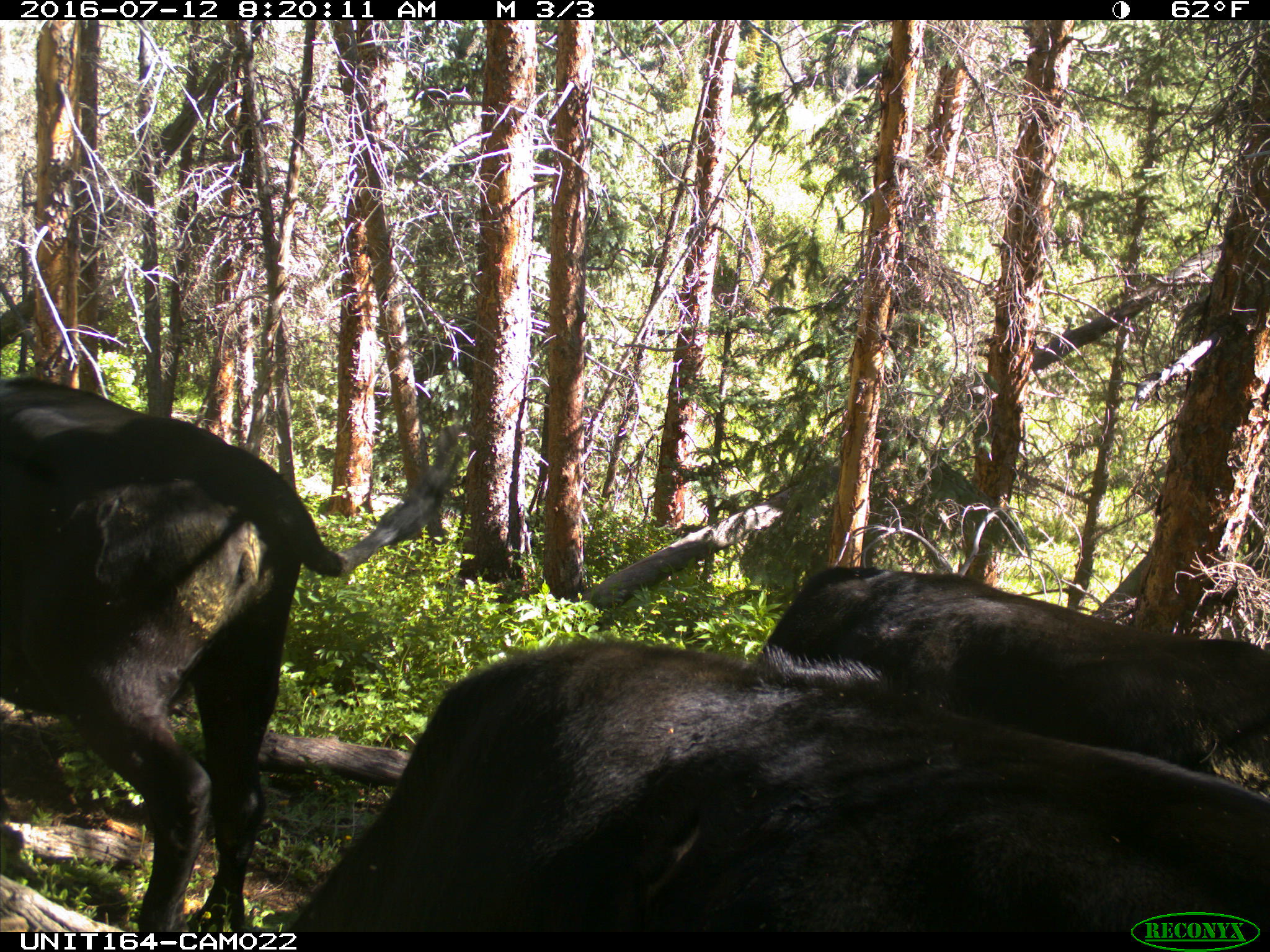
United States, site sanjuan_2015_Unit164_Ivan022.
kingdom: Animalia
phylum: Chordata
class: Mammalia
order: Artiodactyla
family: Bovidae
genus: Bos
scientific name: Bos taurus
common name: domestic cow